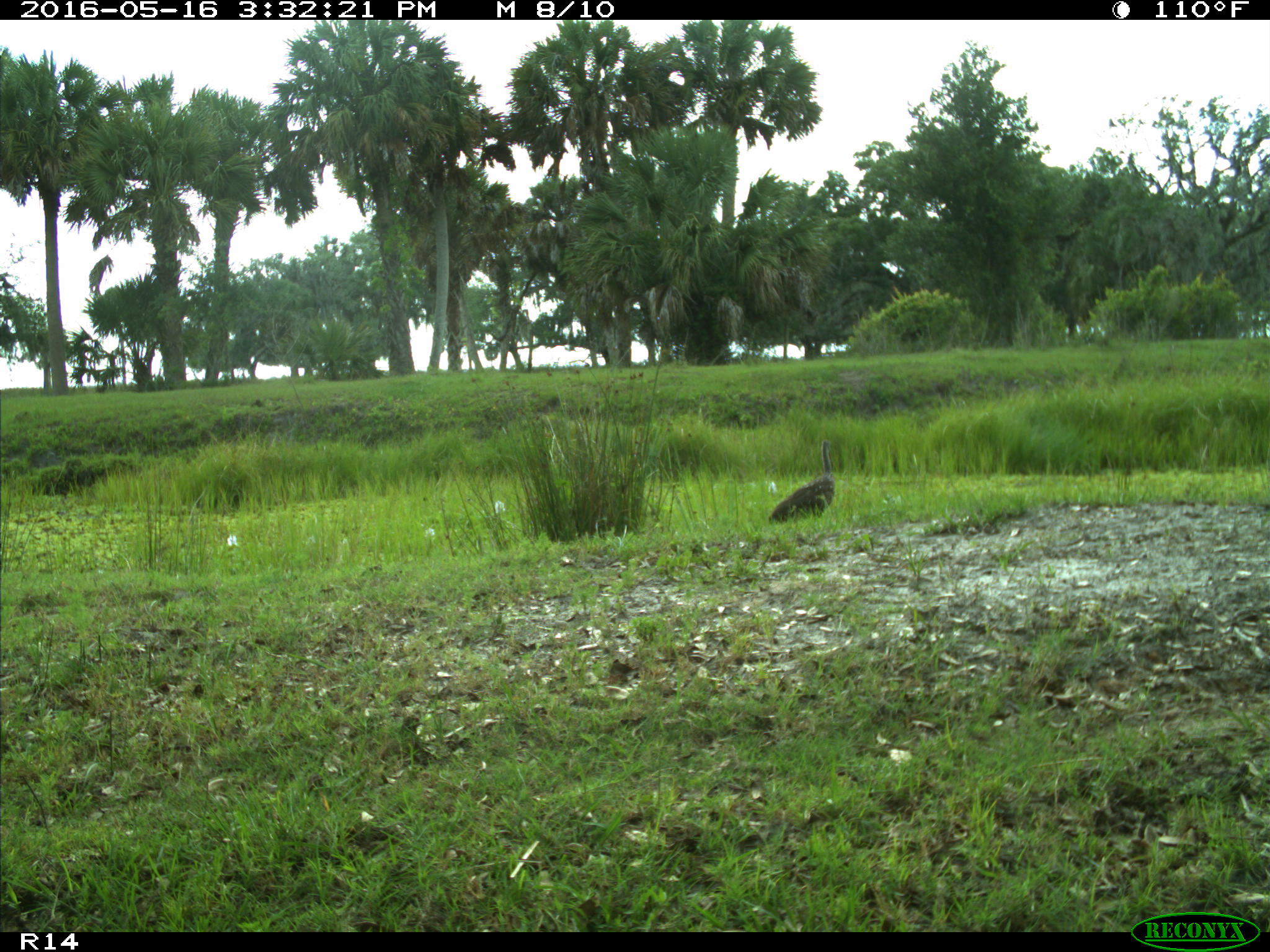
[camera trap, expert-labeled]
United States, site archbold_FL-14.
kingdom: Animalia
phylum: Chordata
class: Aves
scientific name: Aves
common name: birds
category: unidentified bird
Unidentified bird (birds) (Aves).